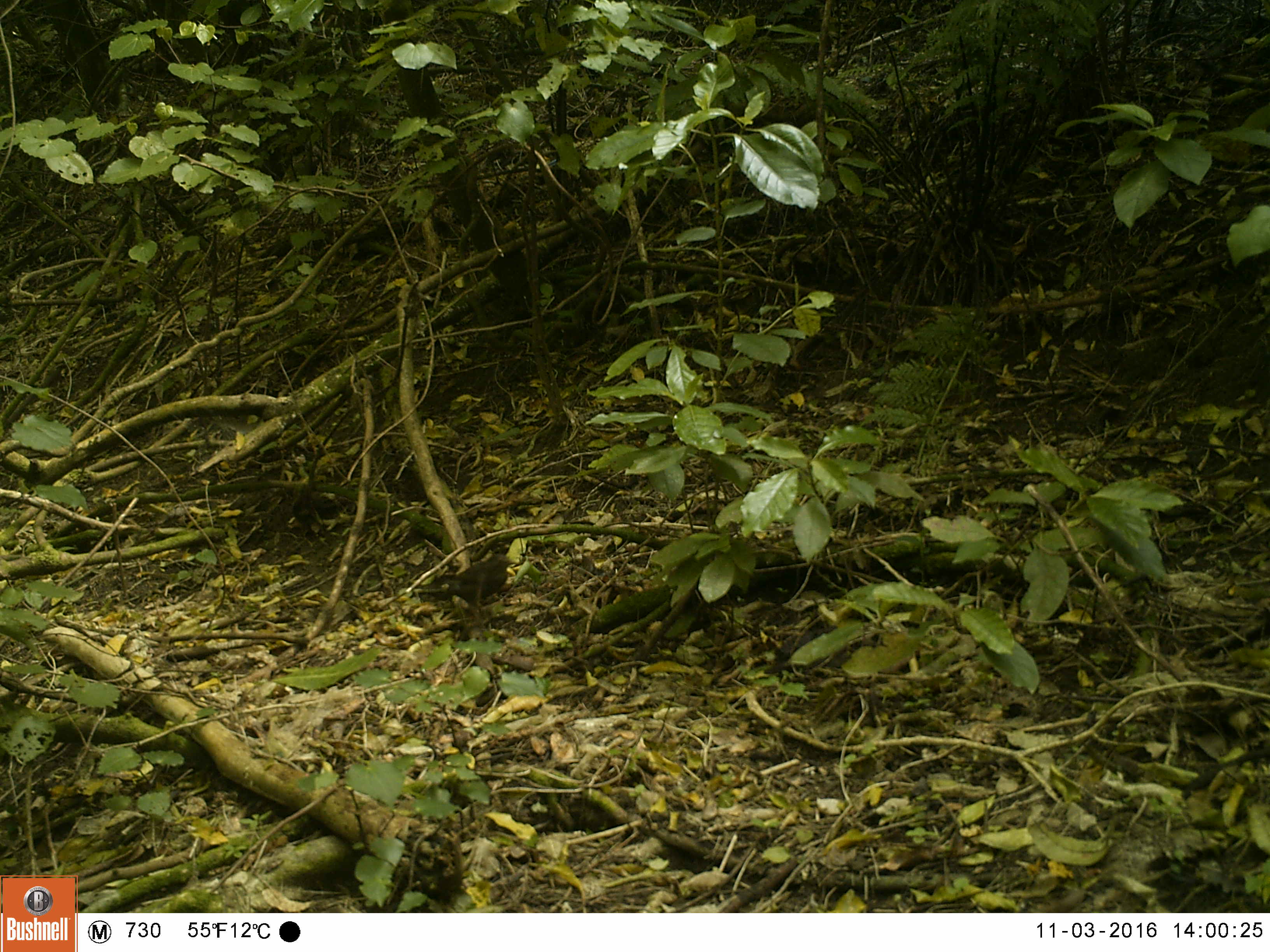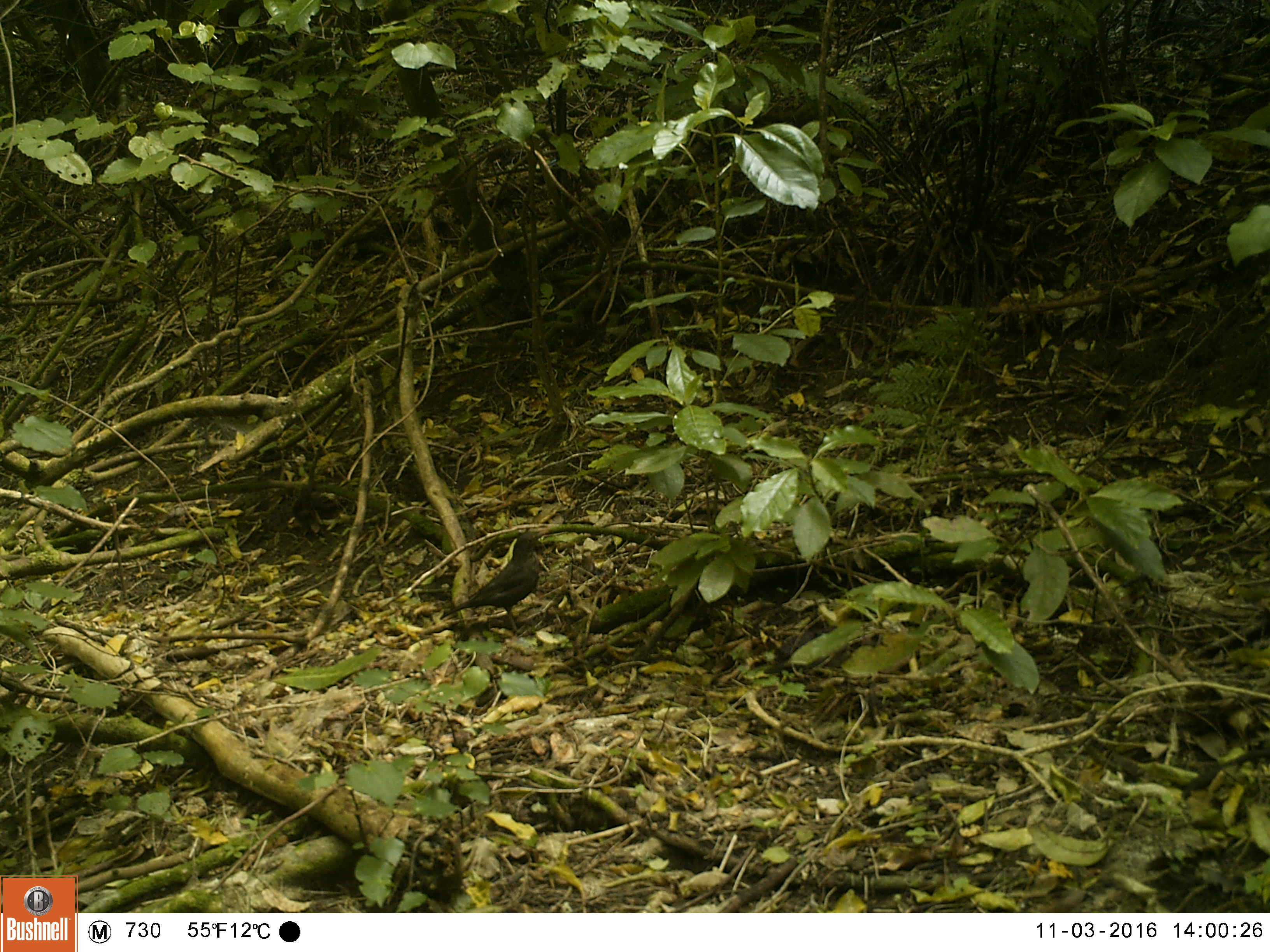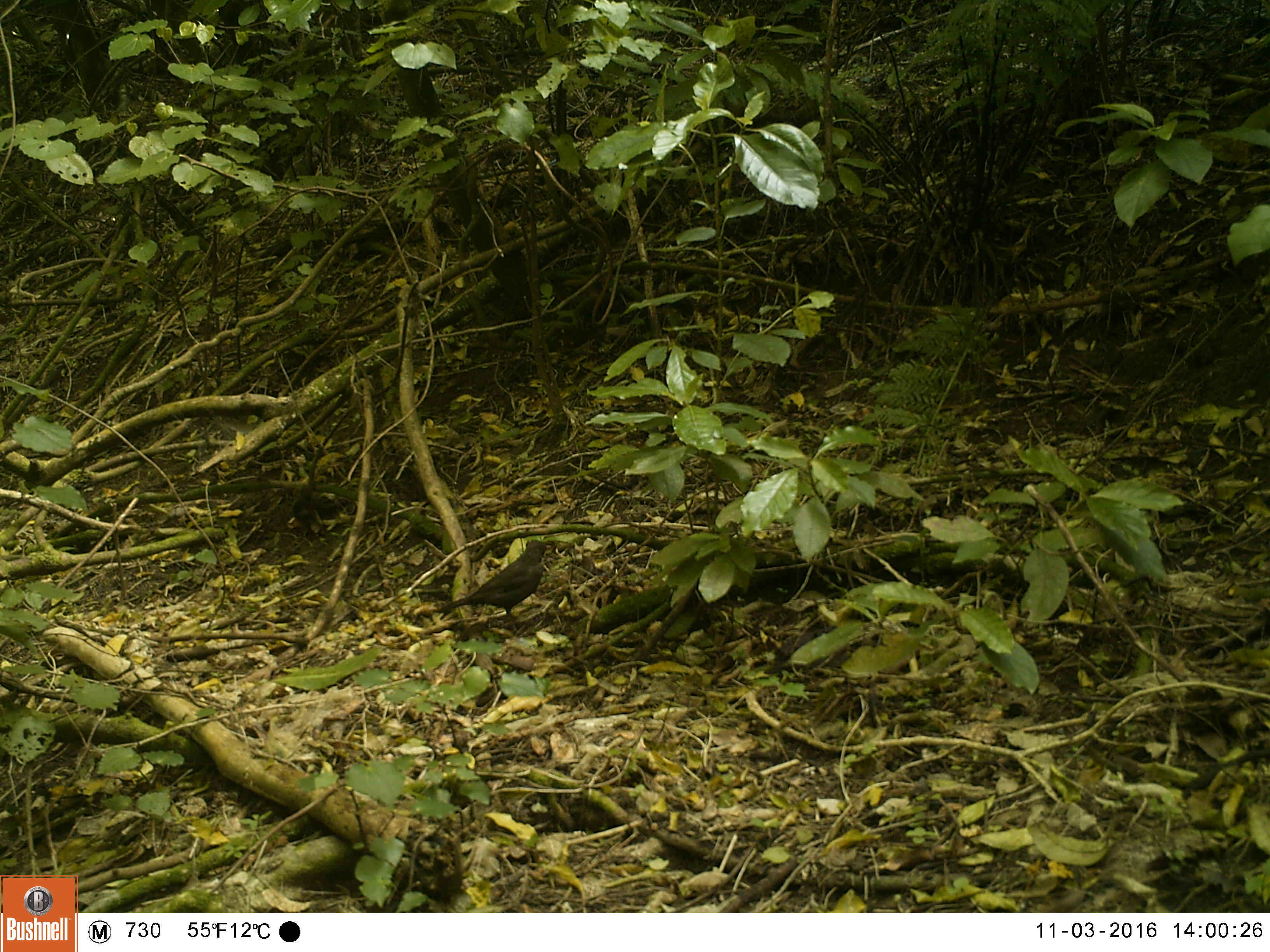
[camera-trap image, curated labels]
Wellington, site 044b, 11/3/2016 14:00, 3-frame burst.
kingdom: Animalia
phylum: Chordata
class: Aves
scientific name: Aves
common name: bird